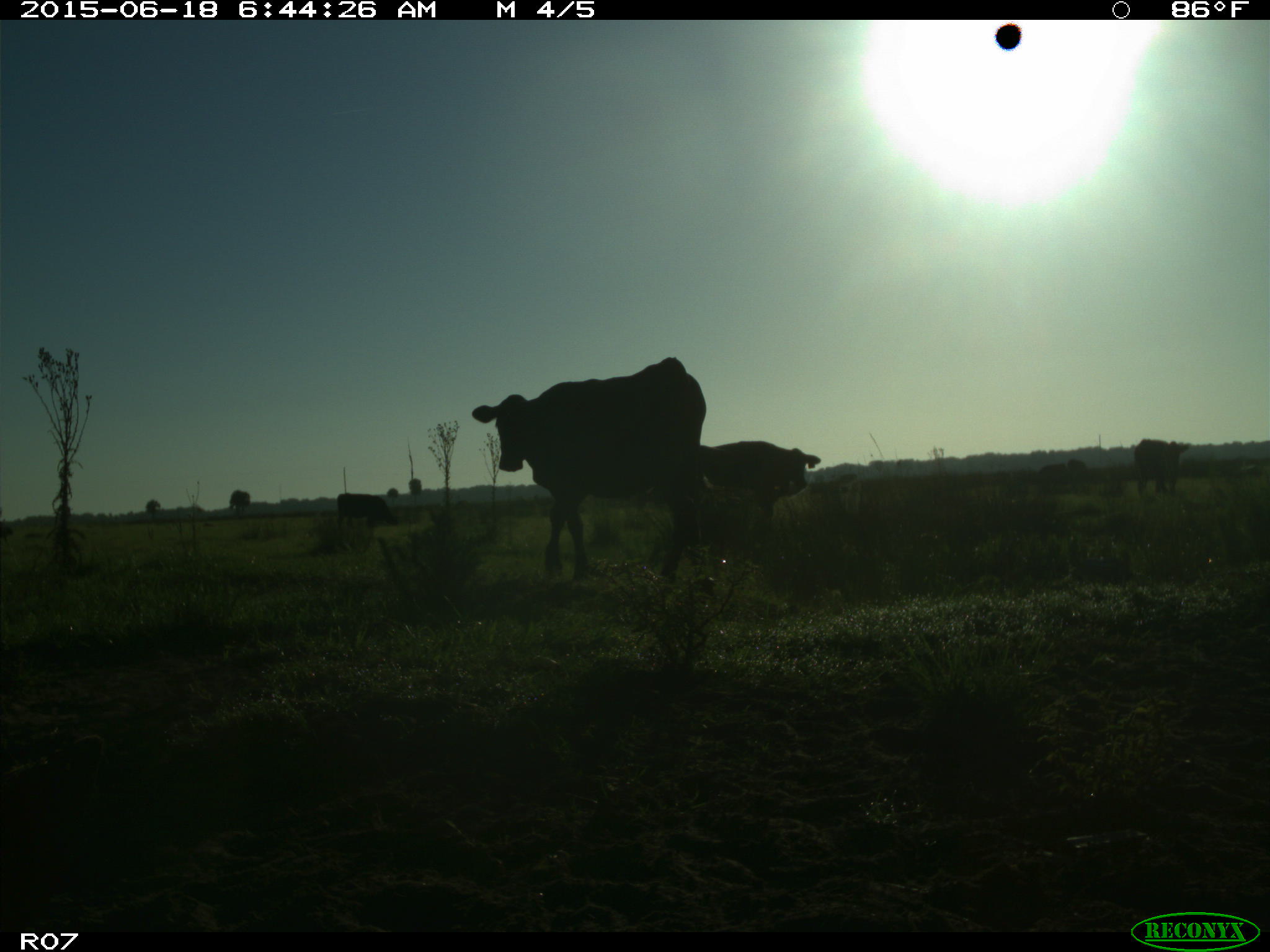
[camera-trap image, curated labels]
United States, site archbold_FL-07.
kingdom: Animalia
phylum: Chordata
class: Mammalia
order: Artiodactyla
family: Bovidae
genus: Bos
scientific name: Bos taurus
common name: domestic cow